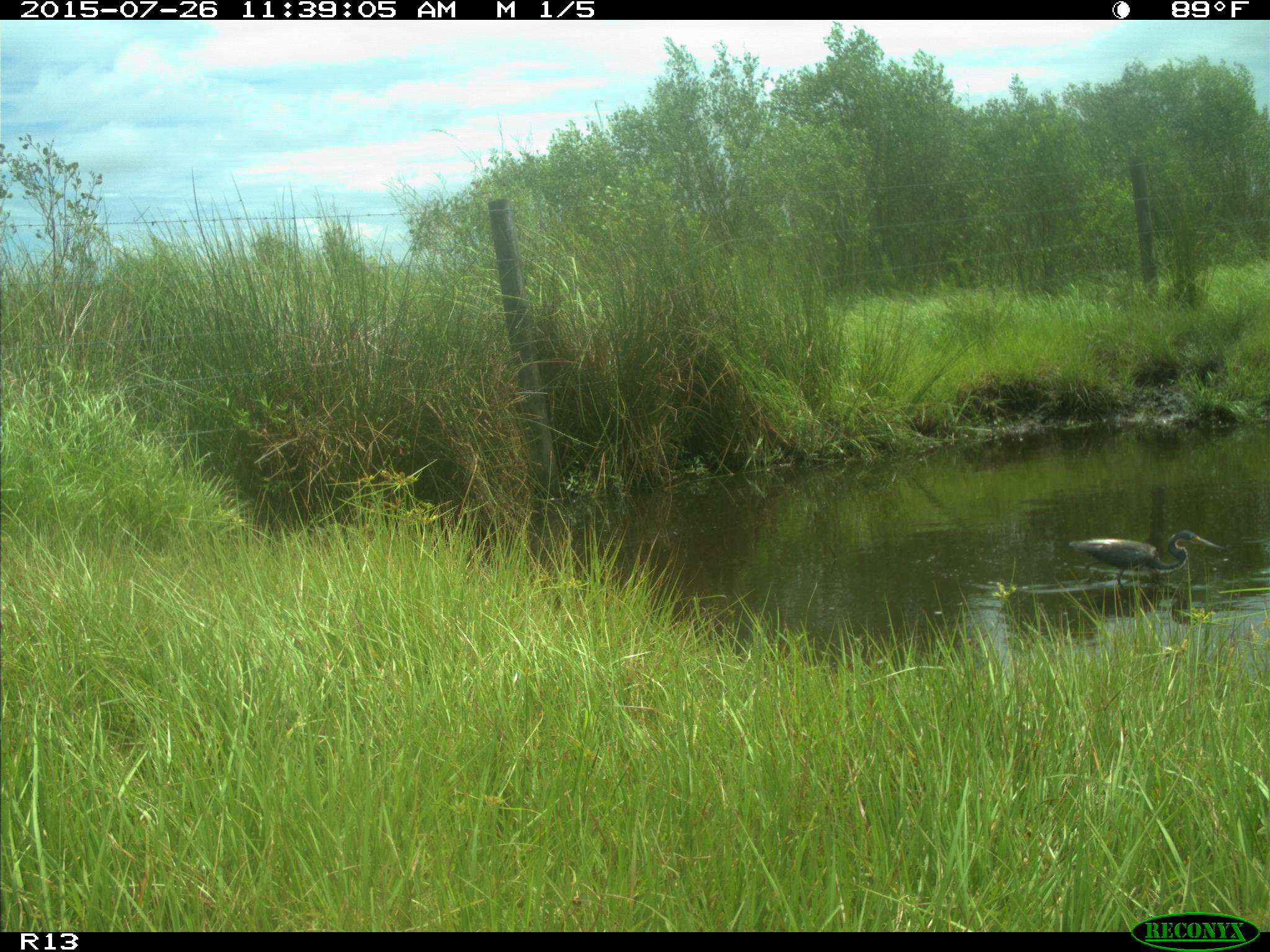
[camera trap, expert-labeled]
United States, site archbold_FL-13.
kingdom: Animalia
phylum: Chordata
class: Mammalia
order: Artiodactyla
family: Bovidae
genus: Bos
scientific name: Bos taurus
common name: domestic cow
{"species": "Bos taurus (domestic cow)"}